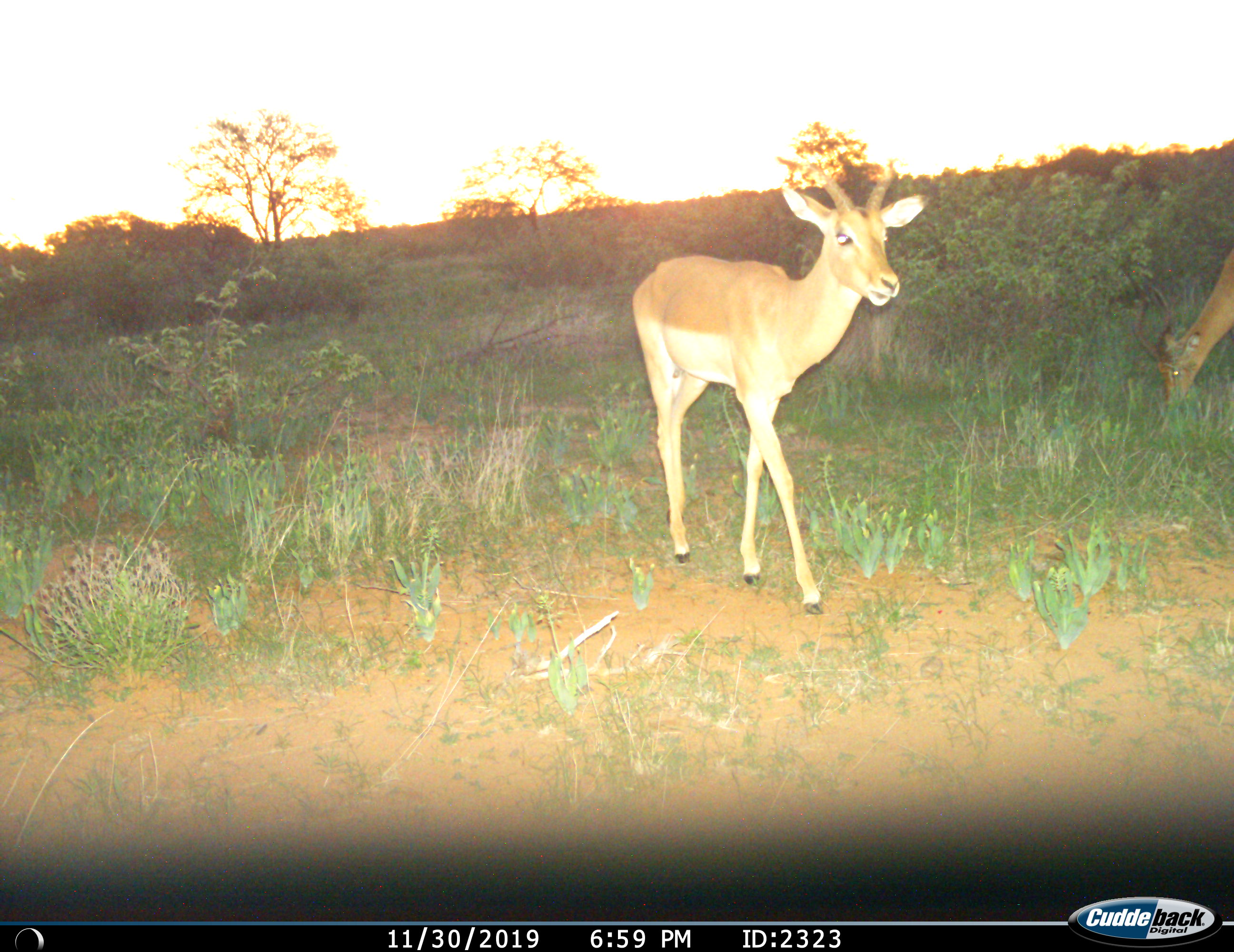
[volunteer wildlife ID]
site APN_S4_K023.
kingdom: Animalia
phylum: Chordata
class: Mammalia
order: Artiodactyla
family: Bovidae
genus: Aepyceros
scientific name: Aepyceros melampus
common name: impala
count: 2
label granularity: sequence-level